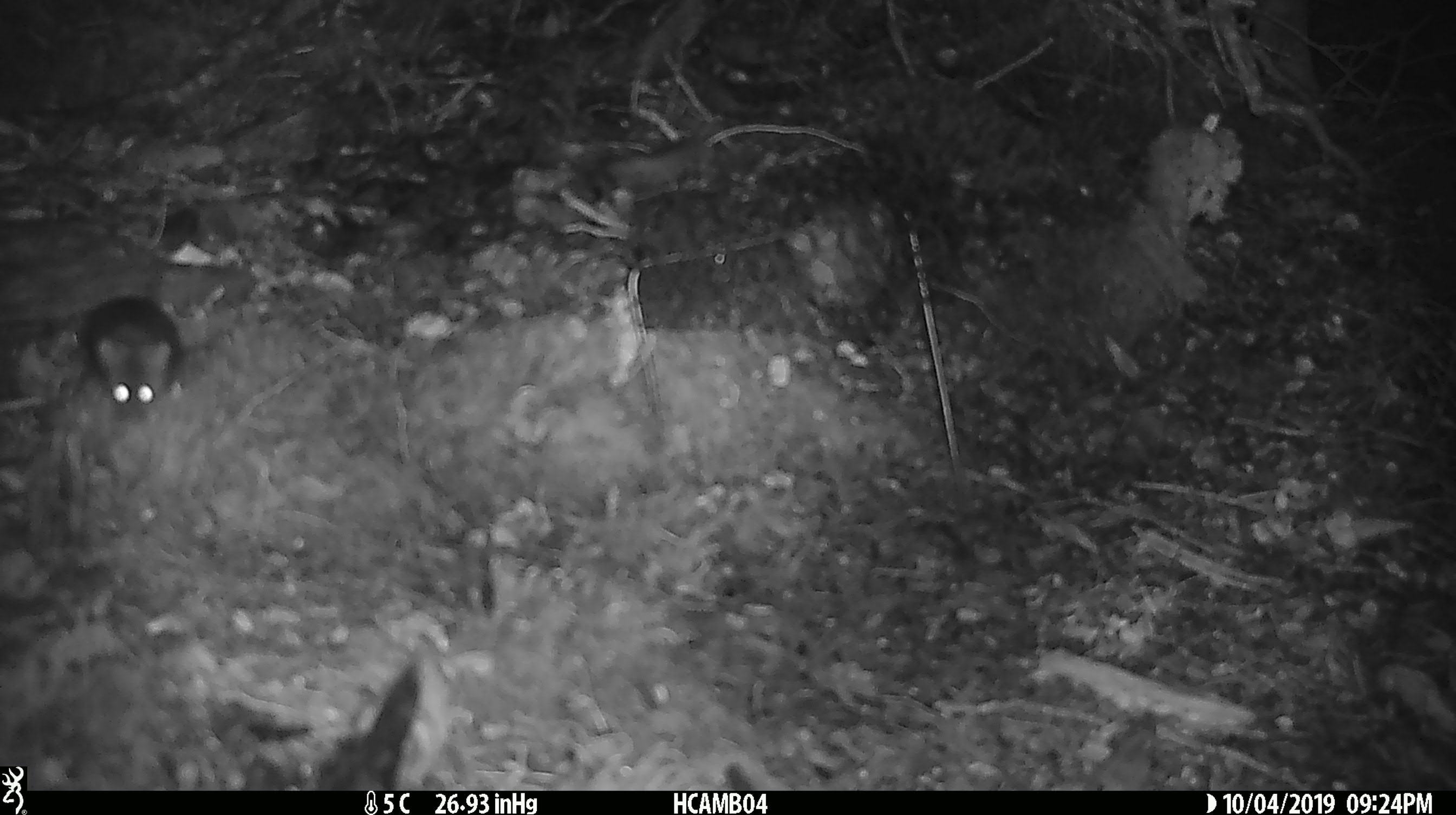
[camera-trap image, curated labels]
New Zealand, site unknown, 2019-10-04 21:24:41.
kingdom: Animalia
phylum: Chordata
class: Mammalia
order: Rodentia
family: Muridae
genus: Mus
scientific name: Mus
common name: mouse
Mouse (Mus).